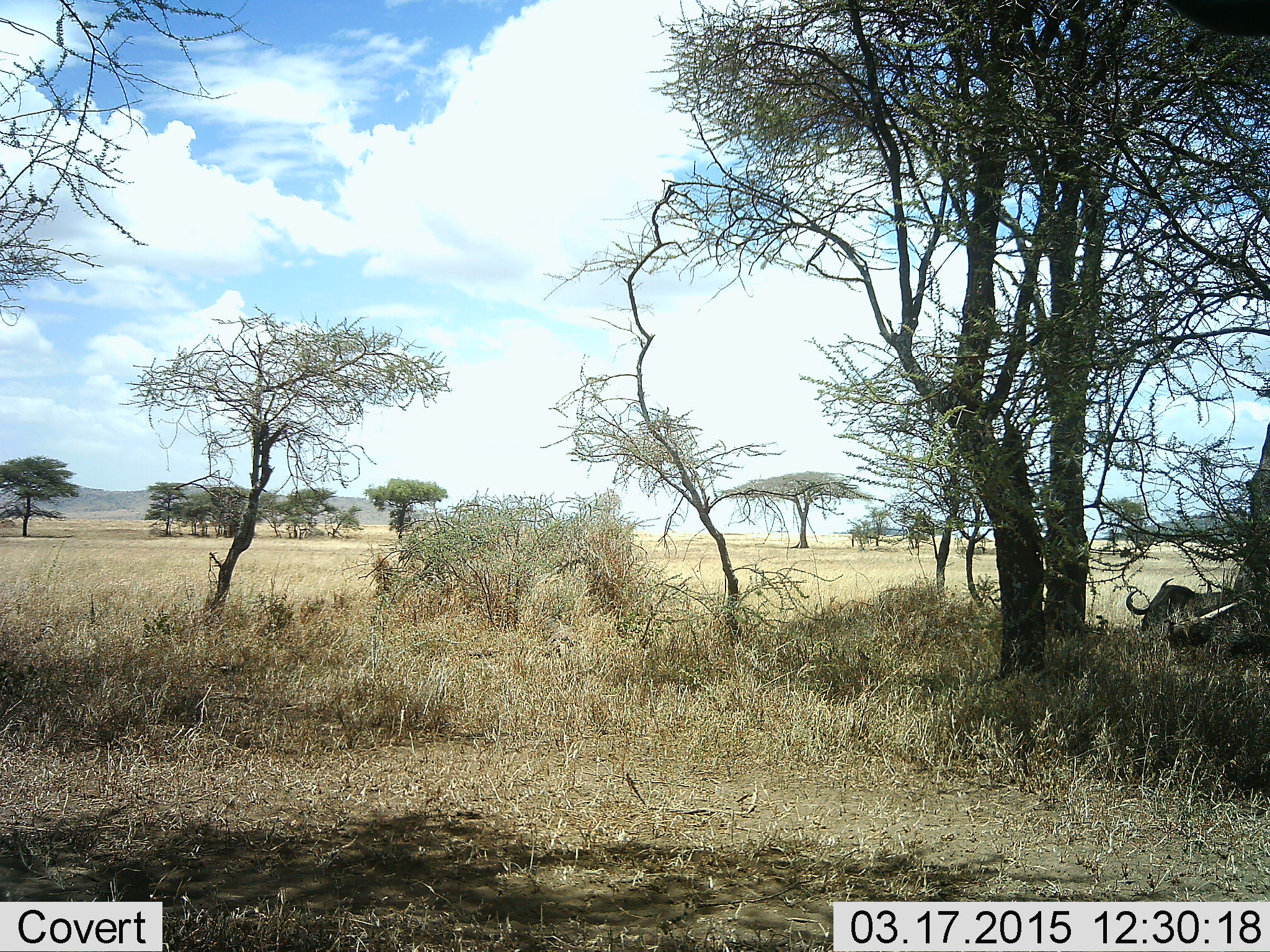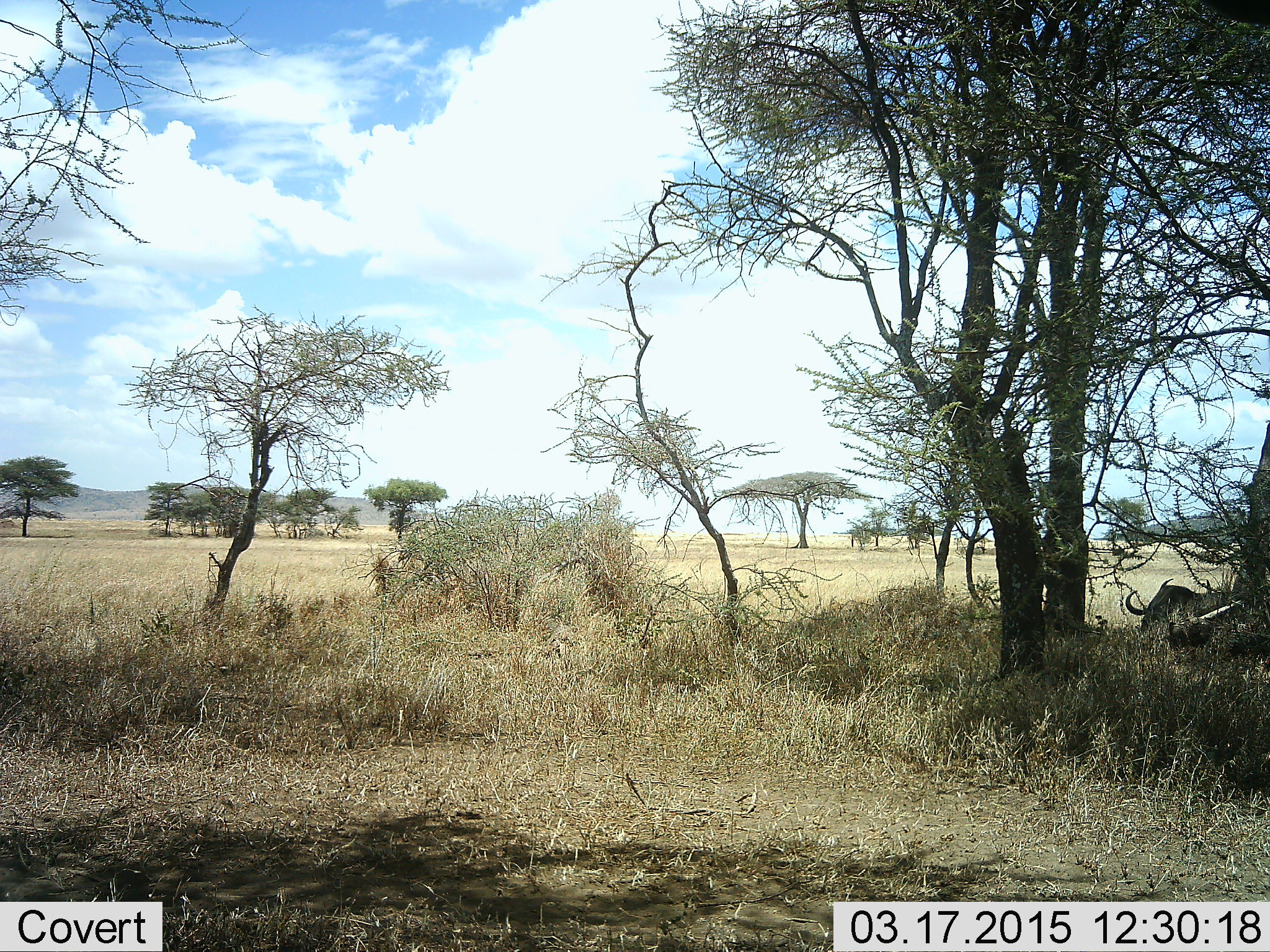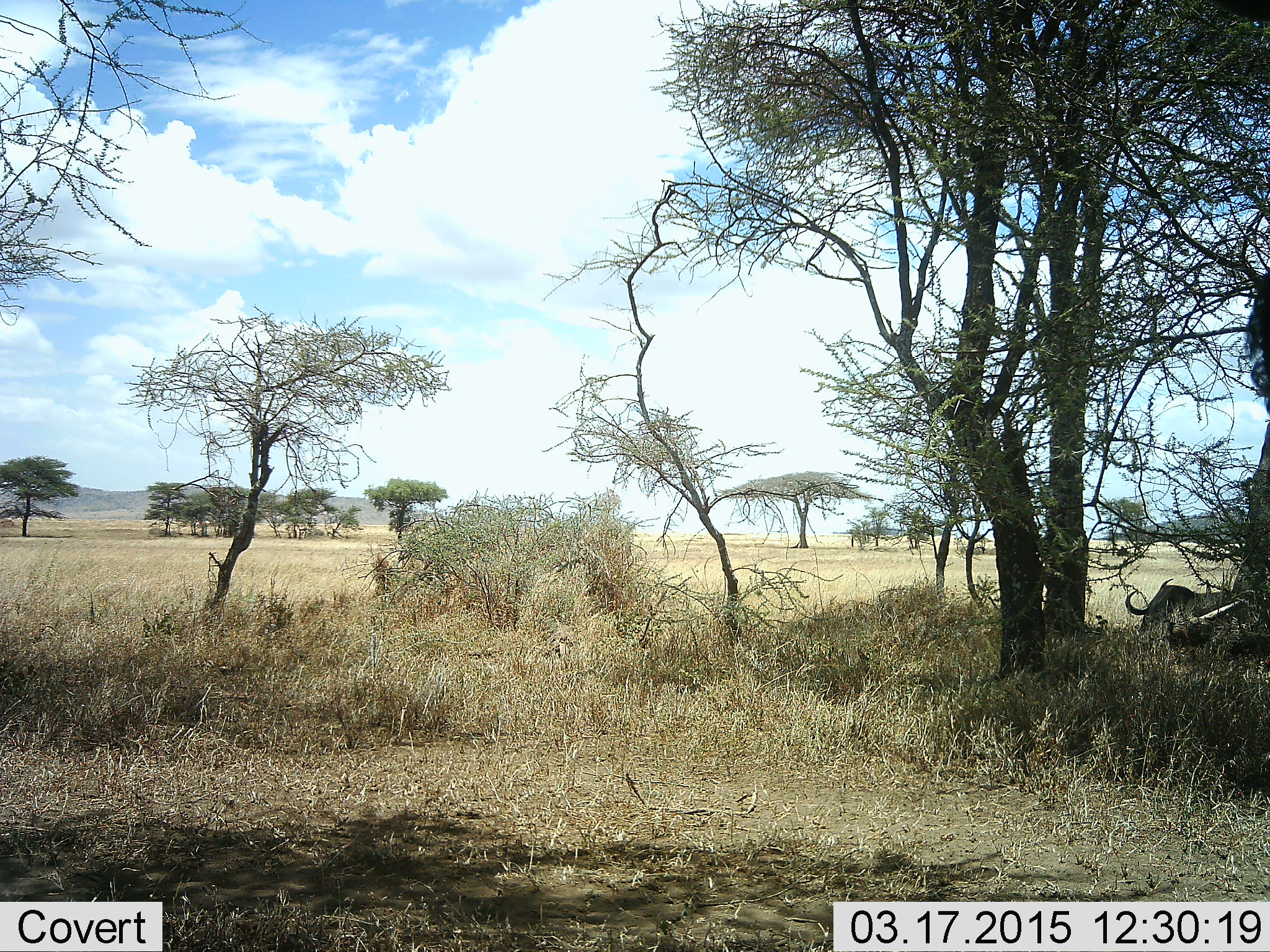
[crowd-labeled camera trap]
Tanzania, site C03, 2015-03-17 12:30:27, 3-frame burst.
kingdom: Animalia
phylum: Chordata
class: Mammalia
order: Artiodactyla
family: Bovidae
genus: Connochaetes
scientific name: Connochaetes taurinus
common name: blue wildebeest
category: wildebeest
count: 2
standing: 30%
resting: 80%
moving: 20%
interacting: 0%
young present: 0%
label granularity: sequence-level